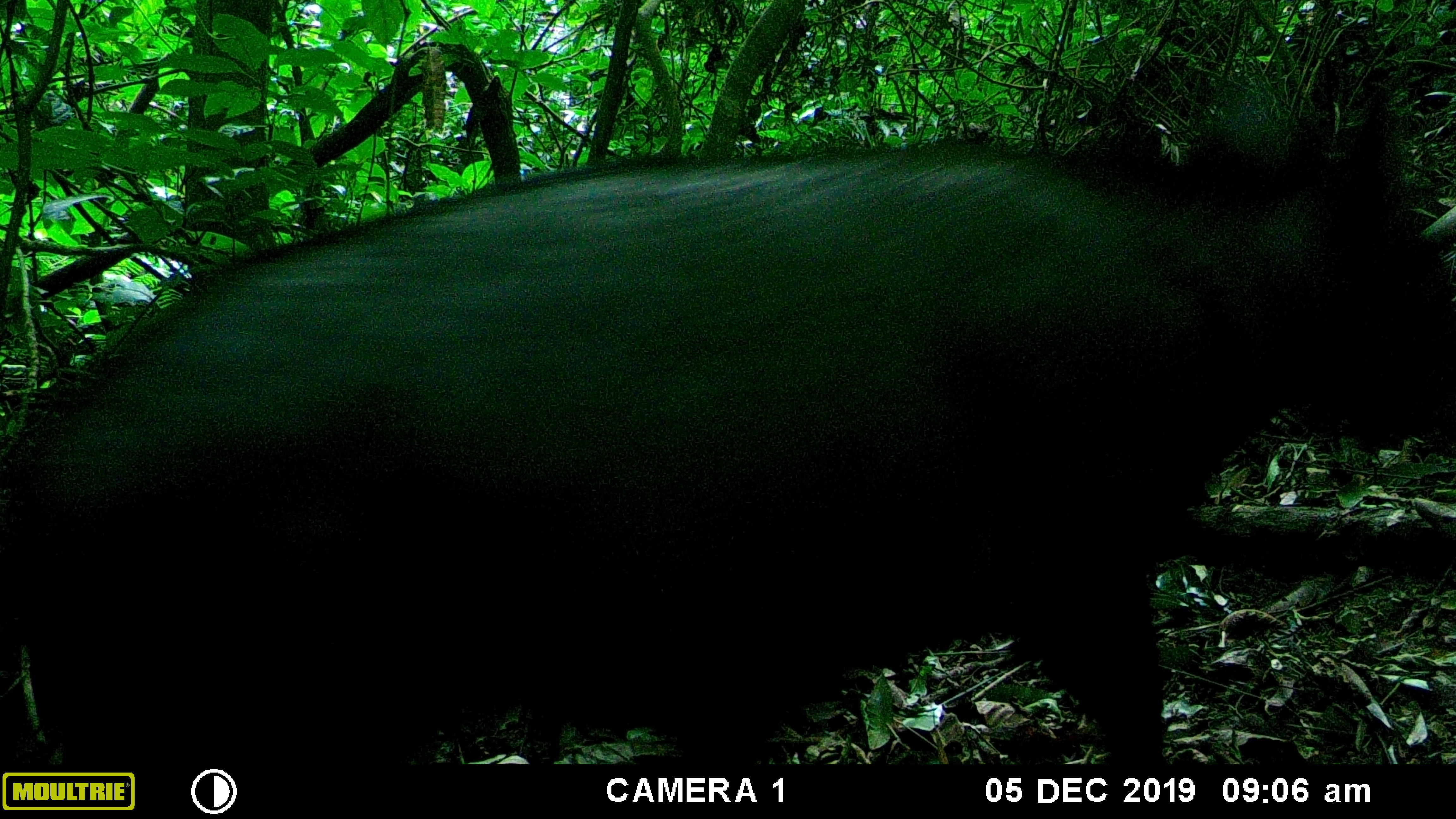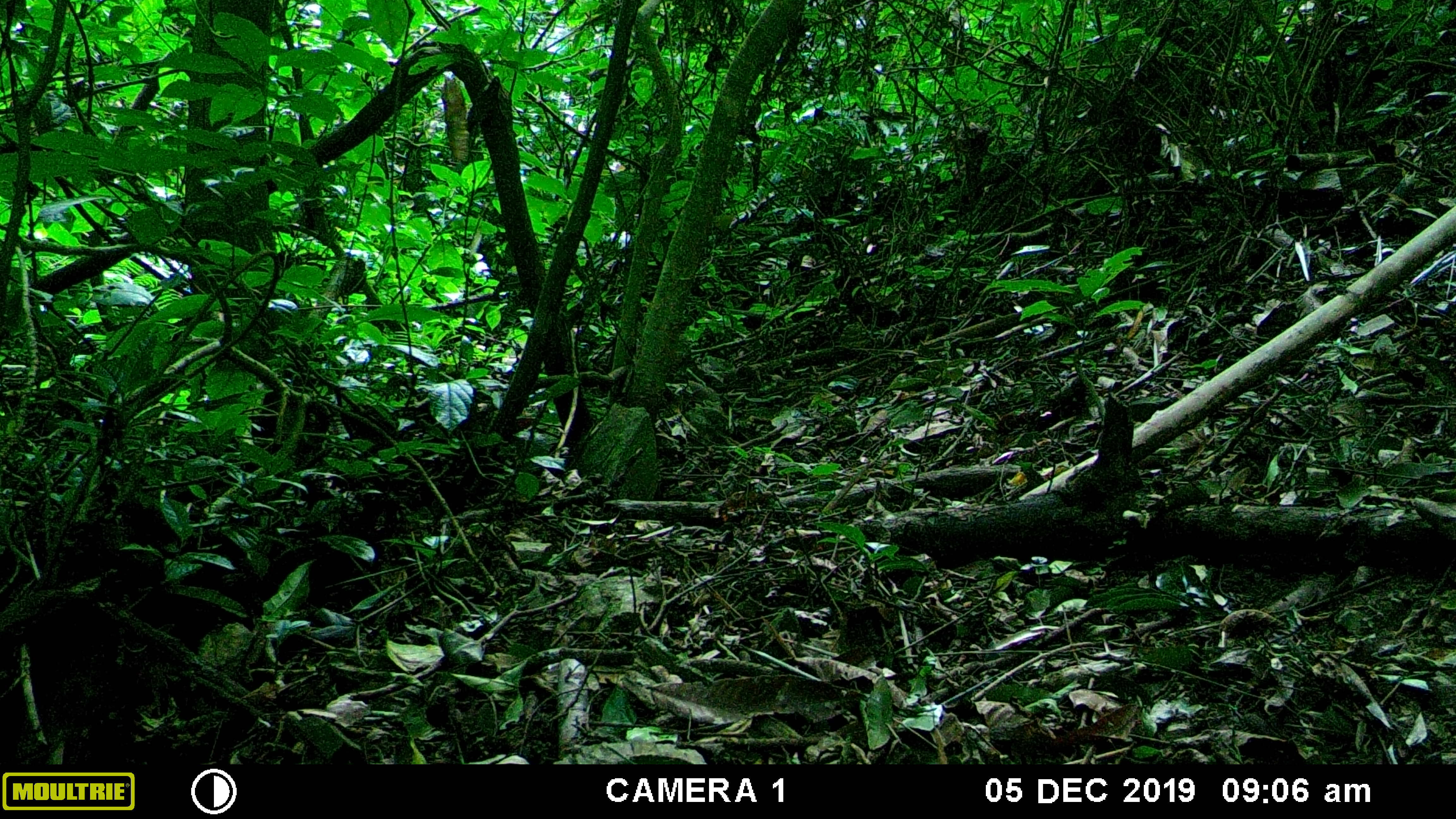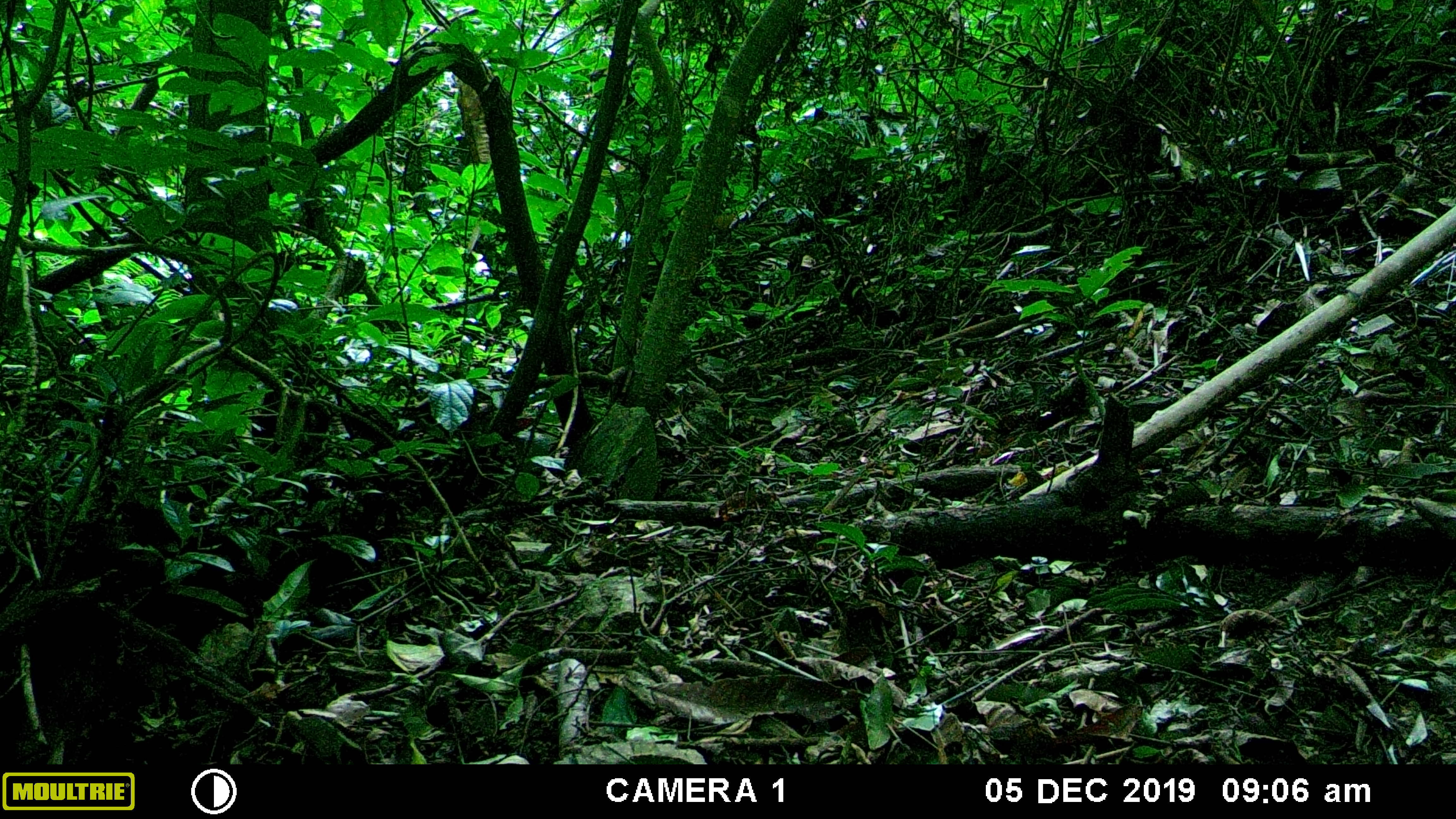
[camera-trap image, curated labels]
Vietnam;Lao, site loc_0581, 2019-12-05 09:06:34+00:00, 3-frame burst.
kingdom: Animalia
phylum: Chordata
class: Mammalia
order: Artiodactyla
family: Bovidae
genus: Capricornis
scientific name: Capricornis sumatraensis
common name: chinese serow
Chinese serow (Capricornis sumatraensis). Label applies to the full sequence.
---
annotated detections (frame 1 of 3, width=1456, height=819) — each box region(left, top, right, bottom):
chinese serow: region(0, 56, 1454, 764)